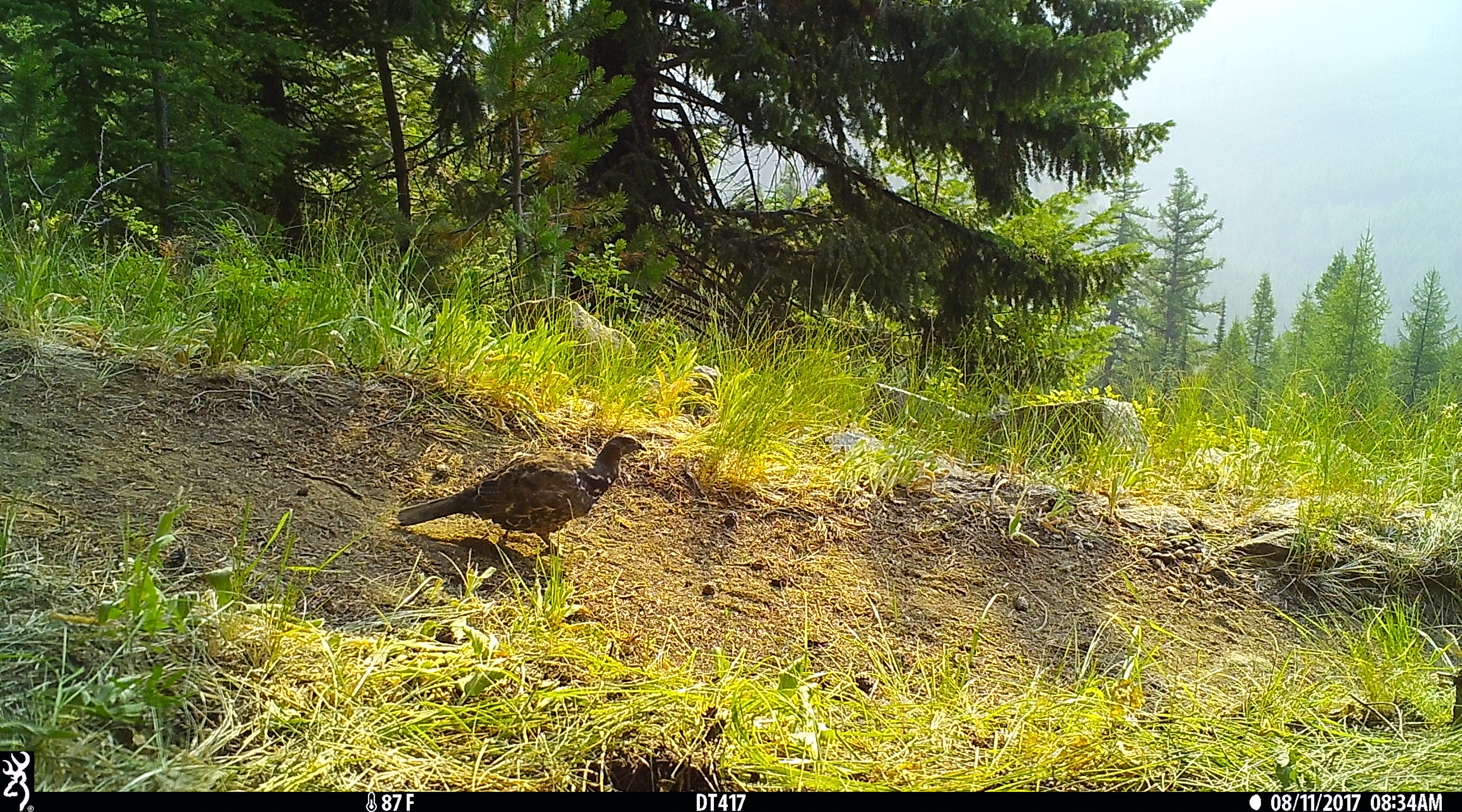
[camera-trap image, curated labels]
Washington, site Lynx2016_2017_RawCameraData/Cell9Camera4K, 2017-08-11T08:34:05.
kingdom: Animalia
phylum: Chordata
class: Aves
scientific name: Aves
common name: birds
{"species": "Aves (birds)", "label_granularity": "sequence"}